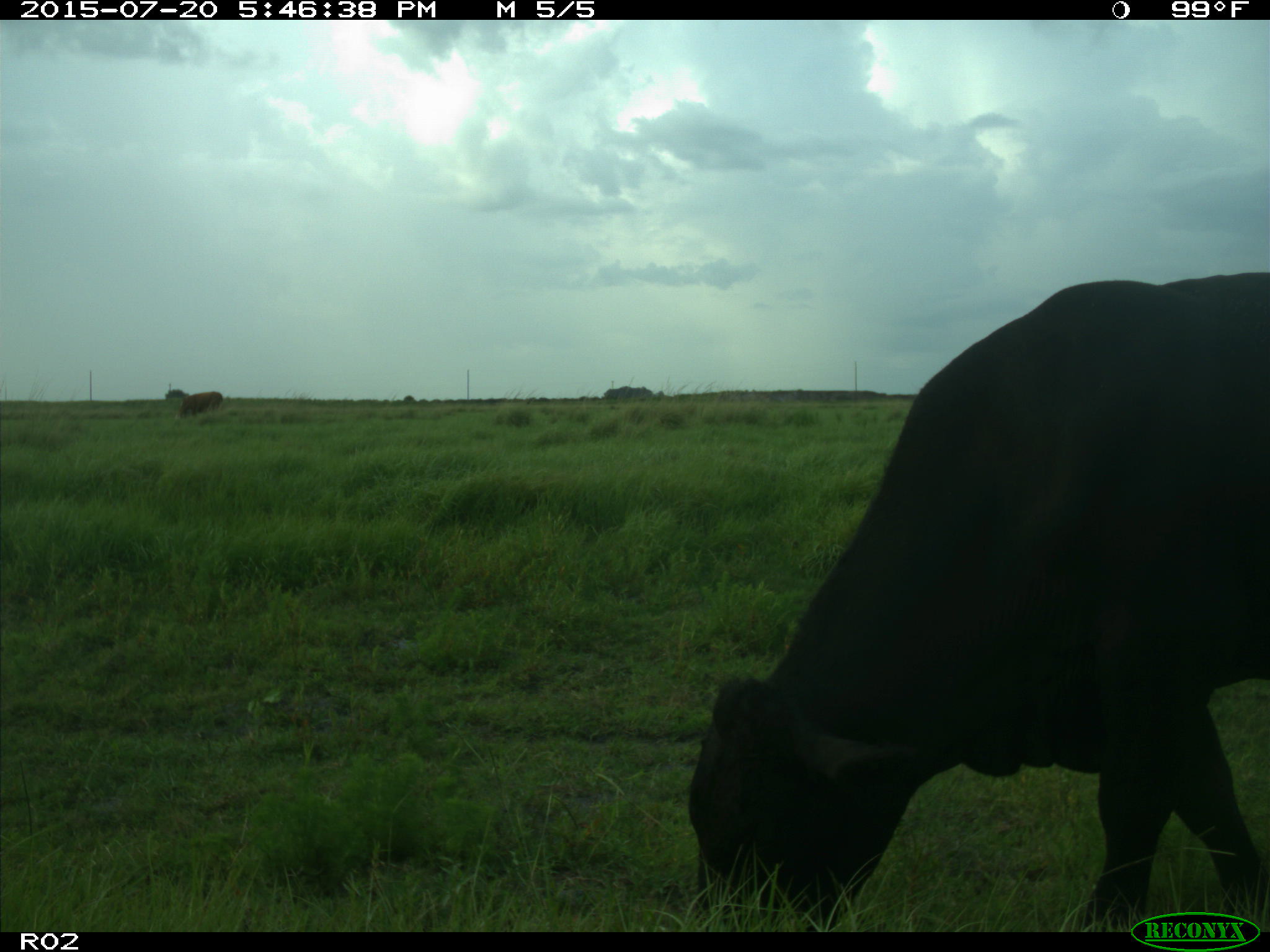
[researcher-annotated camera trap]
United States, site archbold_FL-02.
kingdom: Animalia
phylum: Chordata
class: Mammalia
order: Artiodactyla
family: Bovidae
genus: Bos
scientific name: Bos taurus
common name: domestic cow